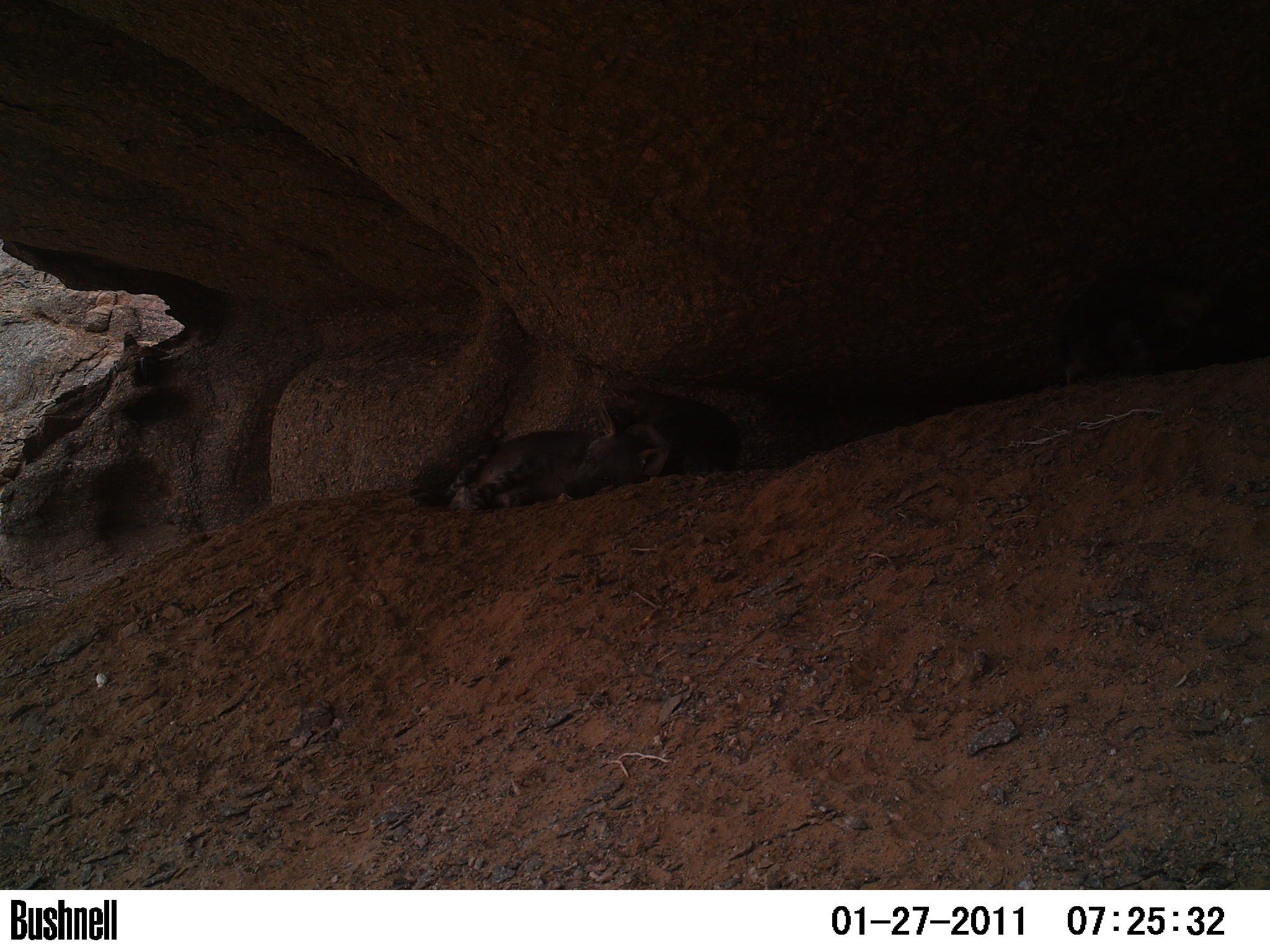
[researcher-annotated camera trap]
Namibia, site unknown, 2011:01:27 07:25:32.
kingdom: Animalia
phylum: Chordata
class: Mammalia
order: Carnivora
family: Hyaenidae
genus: Parahyaena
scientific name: Parahyaena brunnea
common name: brown hyena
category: hyaena brunnea